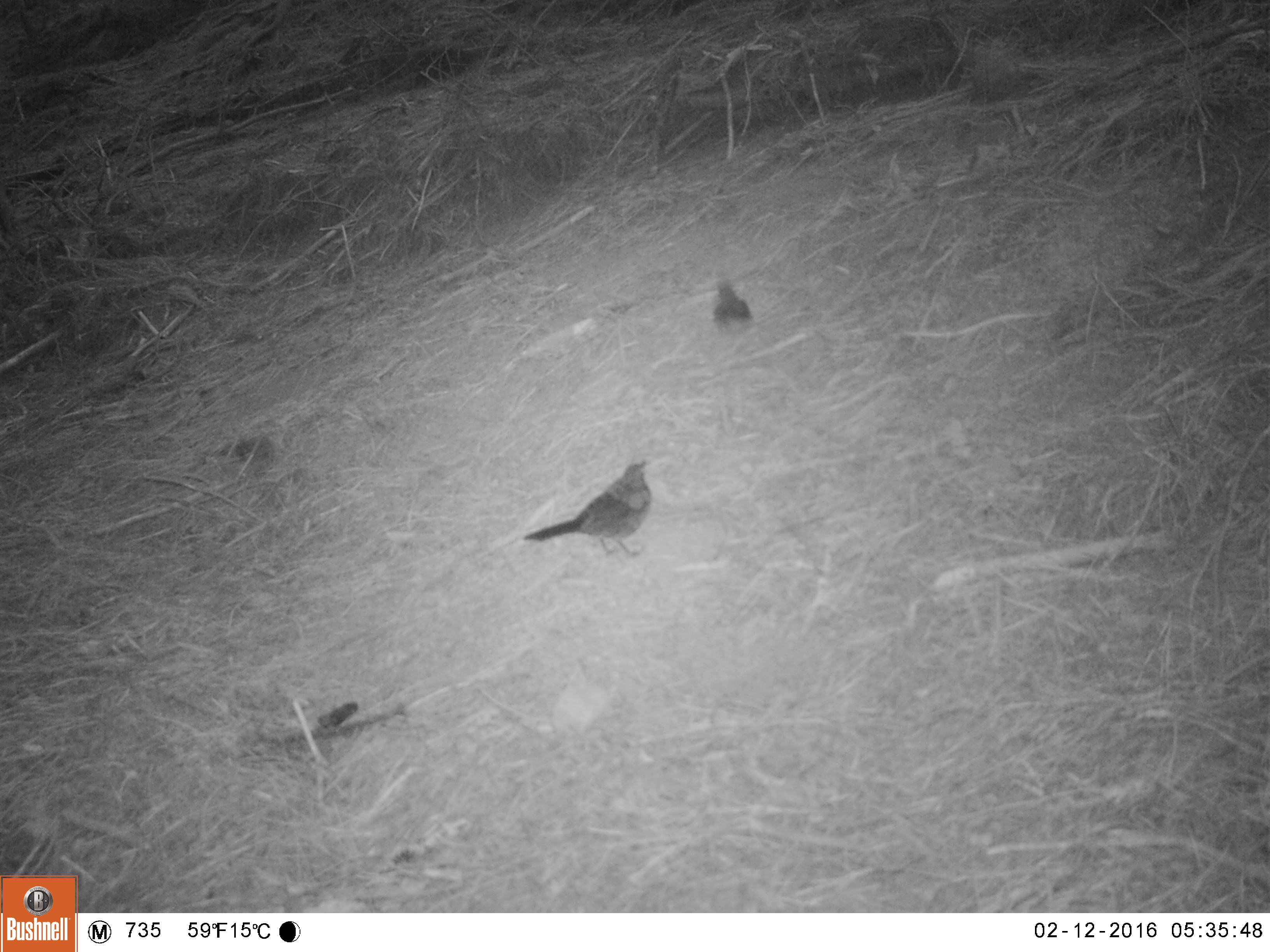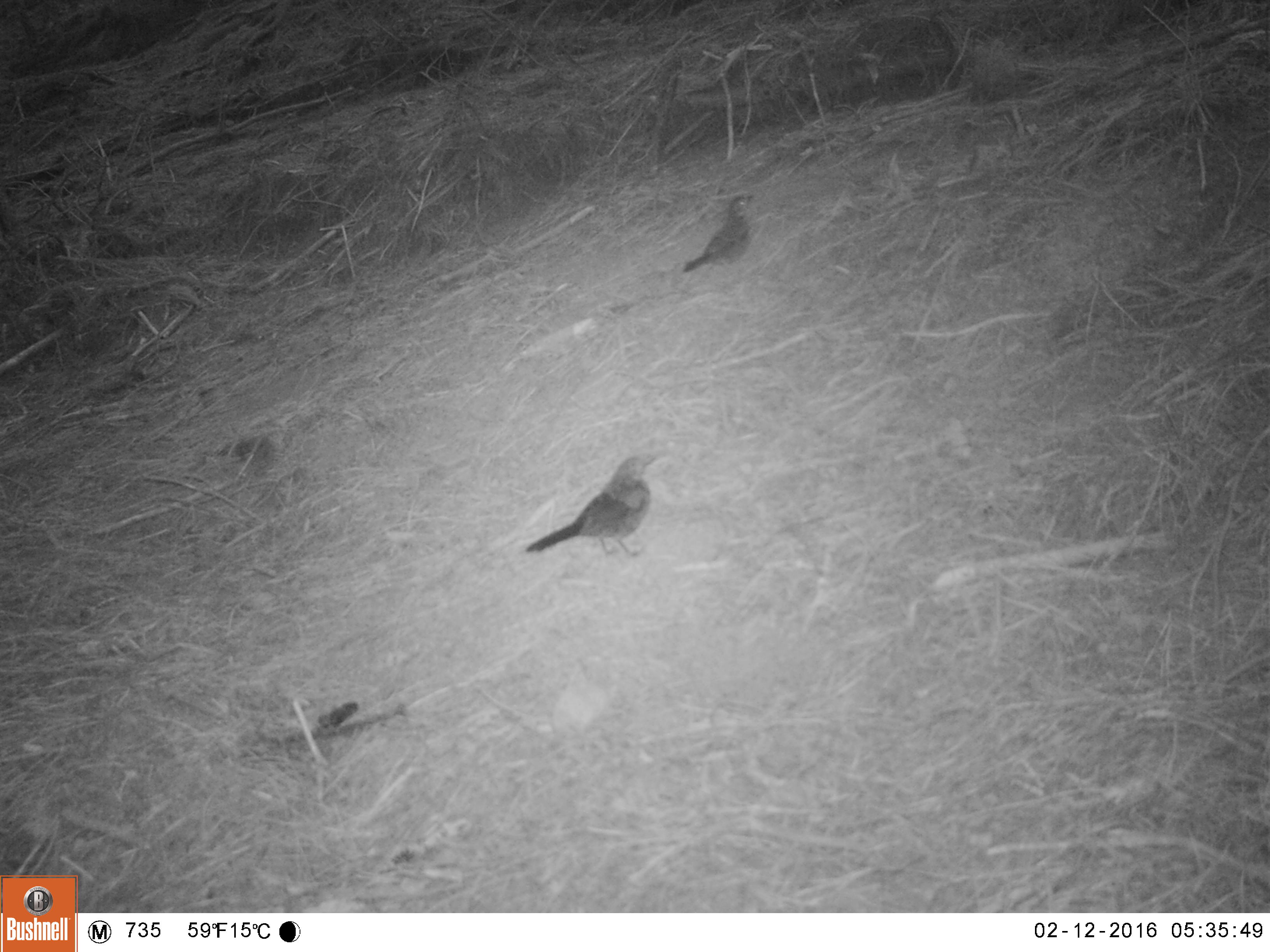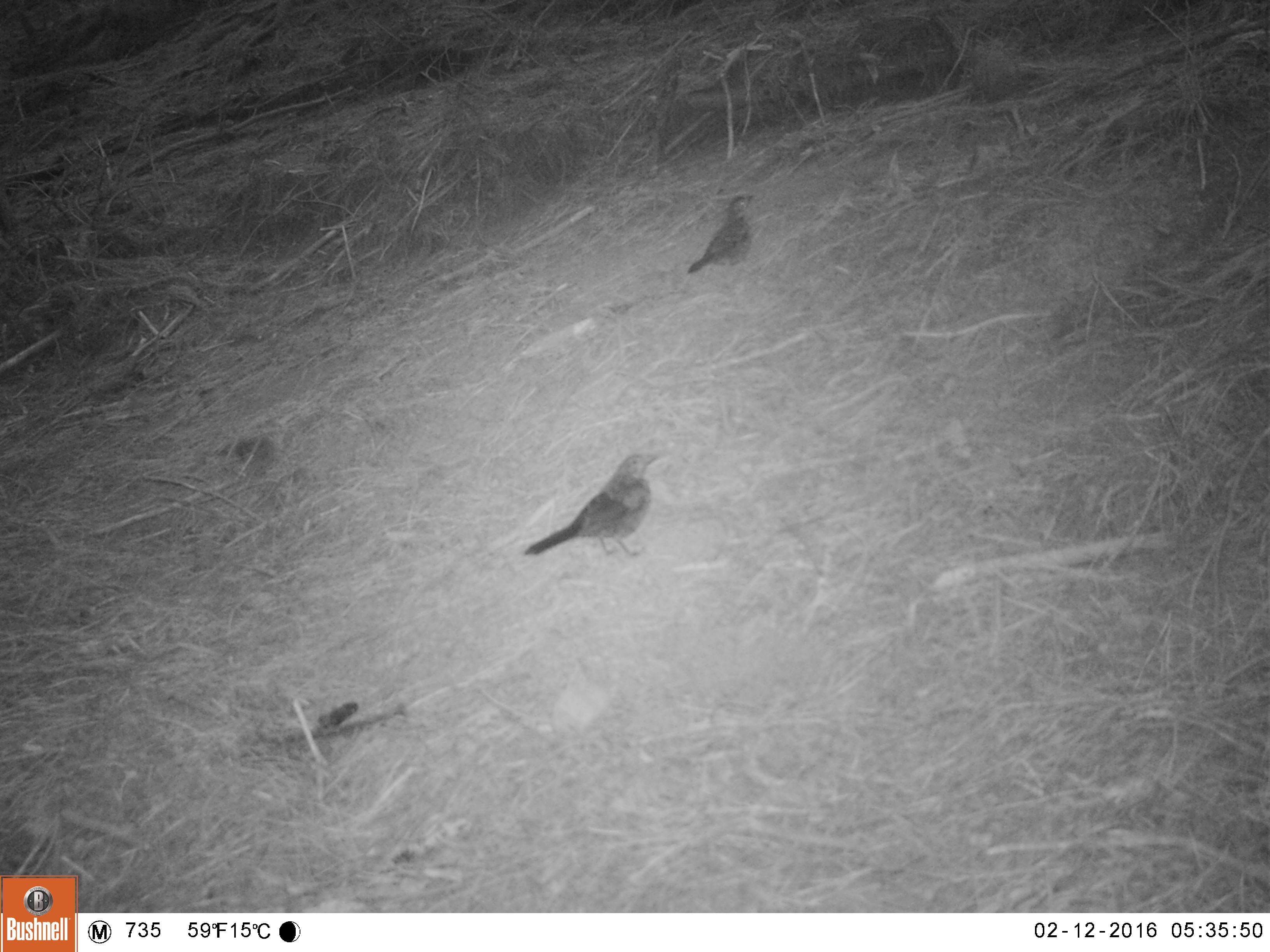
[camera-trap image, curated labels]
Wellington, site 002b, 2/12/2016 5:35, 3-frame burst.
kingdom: Animalia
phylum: Chordata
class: Aves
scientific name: Aves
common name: bird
Bird (Aves).